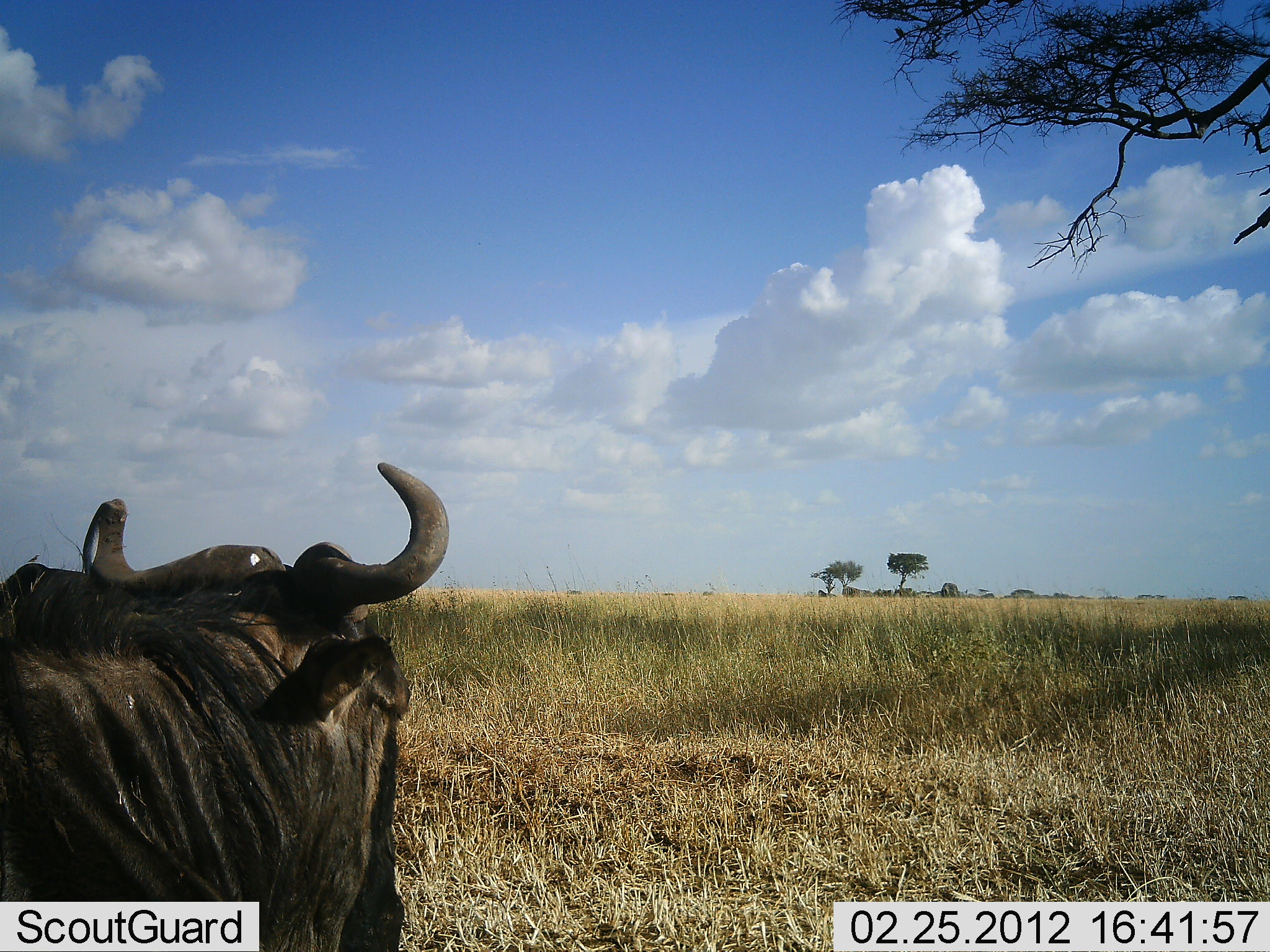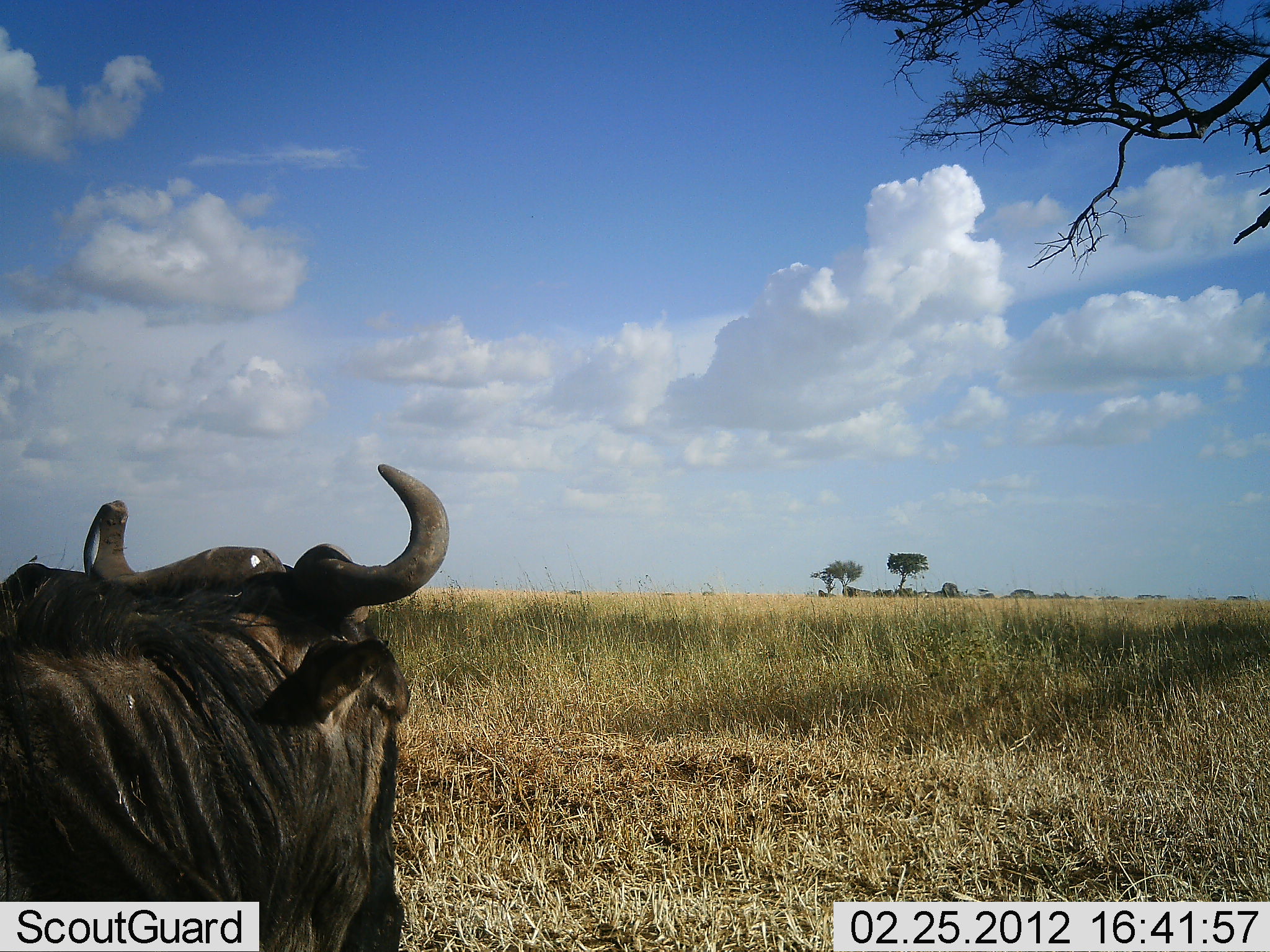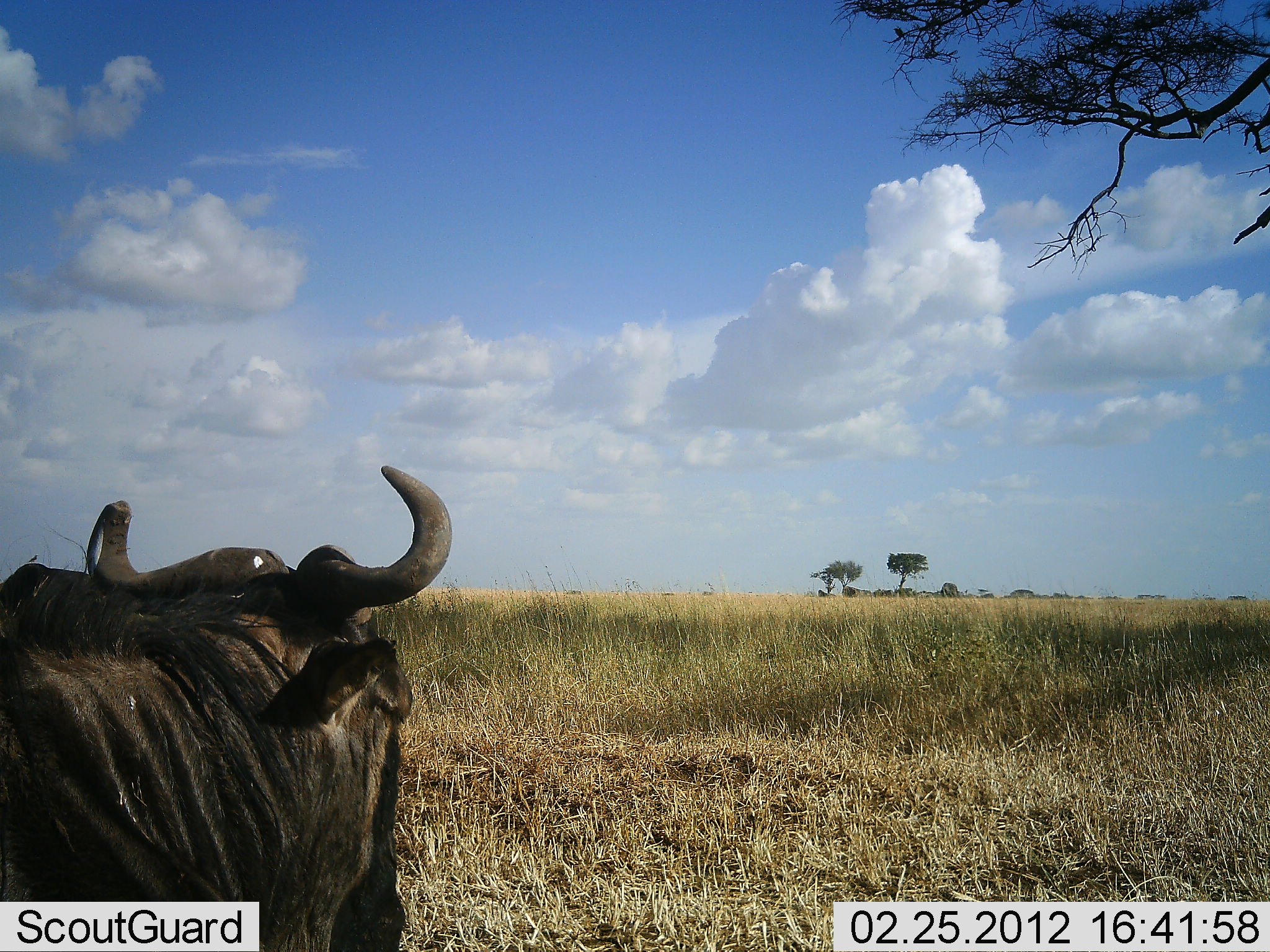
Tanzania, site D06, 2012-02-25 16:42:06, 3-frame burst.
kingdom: Animalia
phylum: Chordata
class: Mammalia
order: Artiodactyla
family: Bovidae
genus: Connochaetes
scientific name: Connochaetes taurinus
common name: blue wildebeest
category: wildebeest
Wildebeest (blue wildebeest) (Connochaetes taurinus), count 1. Behavior (volunteer vote fractions): standing 44%, resting 50%, moving 6%, interacting 0%. Young present (vote fraction): 0%. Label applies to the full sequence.